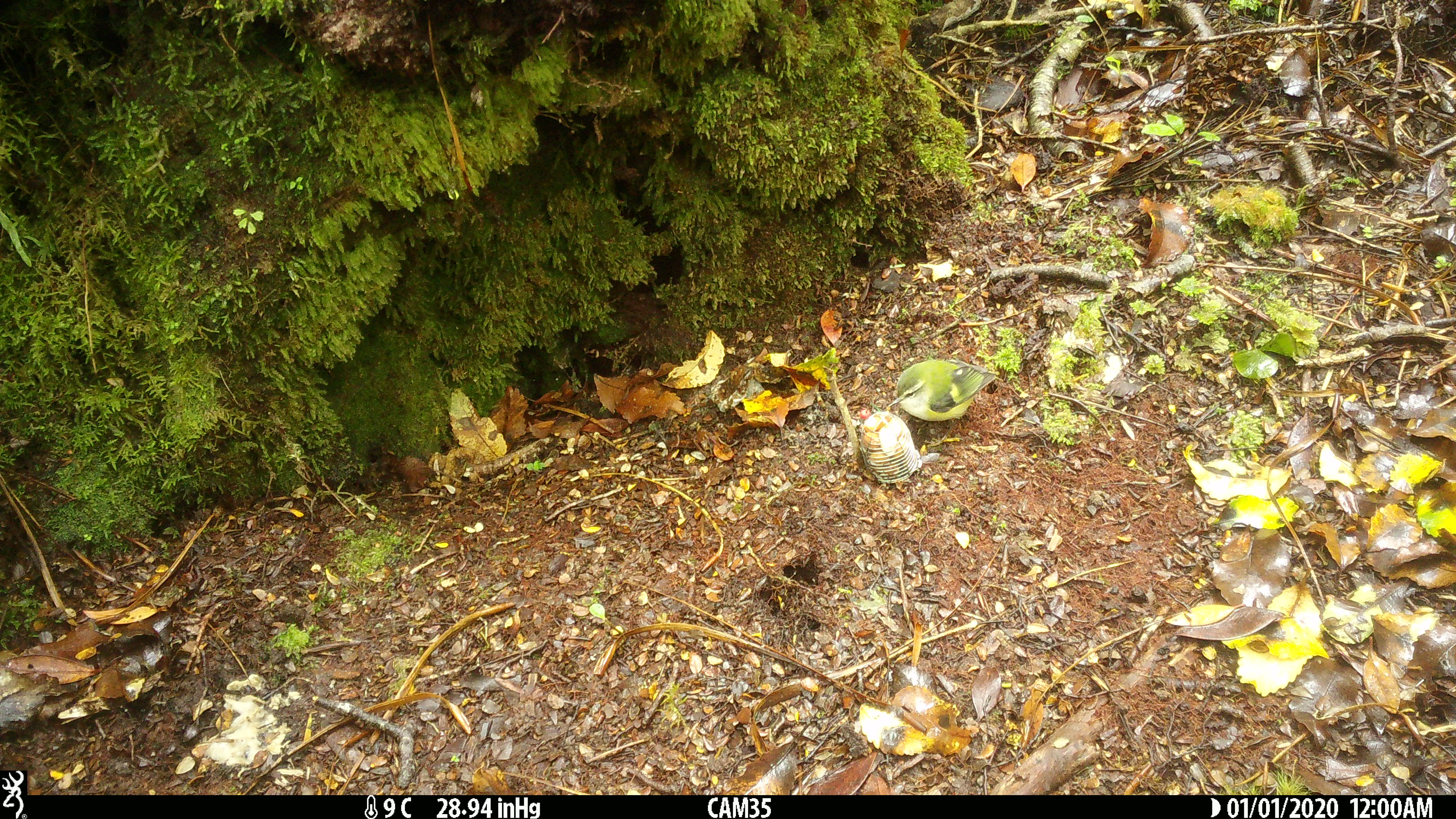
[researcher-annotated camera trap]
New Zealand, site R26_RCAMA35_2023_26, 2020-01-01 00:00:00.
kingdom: Animalia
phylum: Chordata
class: Aves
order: Passeriformes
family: Acanthisittidae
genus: Acanthisitta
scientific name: Acanthisitta chloris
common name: rifleman